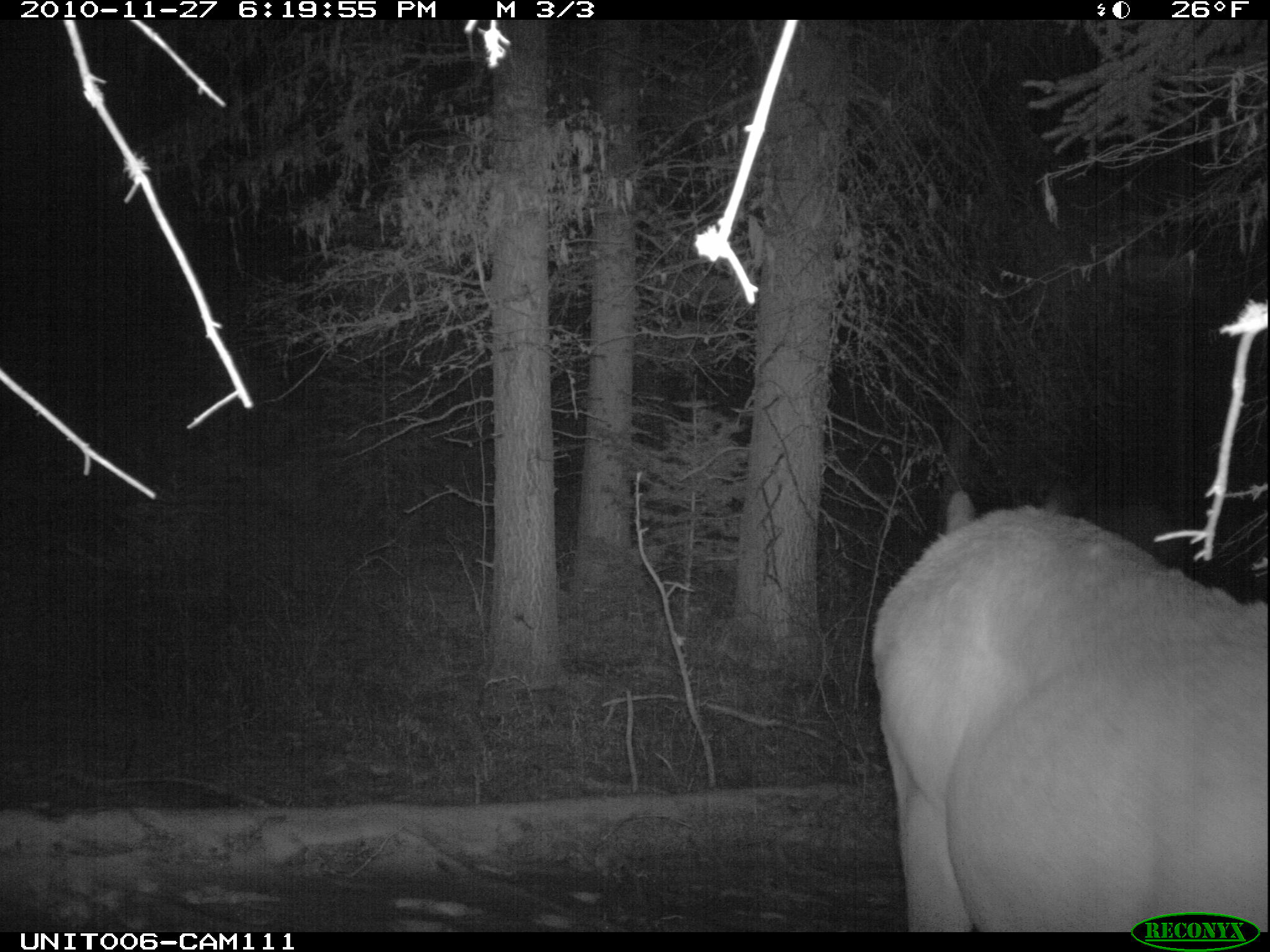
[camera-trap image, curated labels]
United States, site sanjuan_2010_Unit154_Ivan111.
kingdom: Animalia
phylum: Chordata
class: Mammalia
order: Artiodactyla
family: Cervidae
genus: Cervus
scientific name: Cervus elaphus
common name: red deer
Cervus elaphus (red deer).